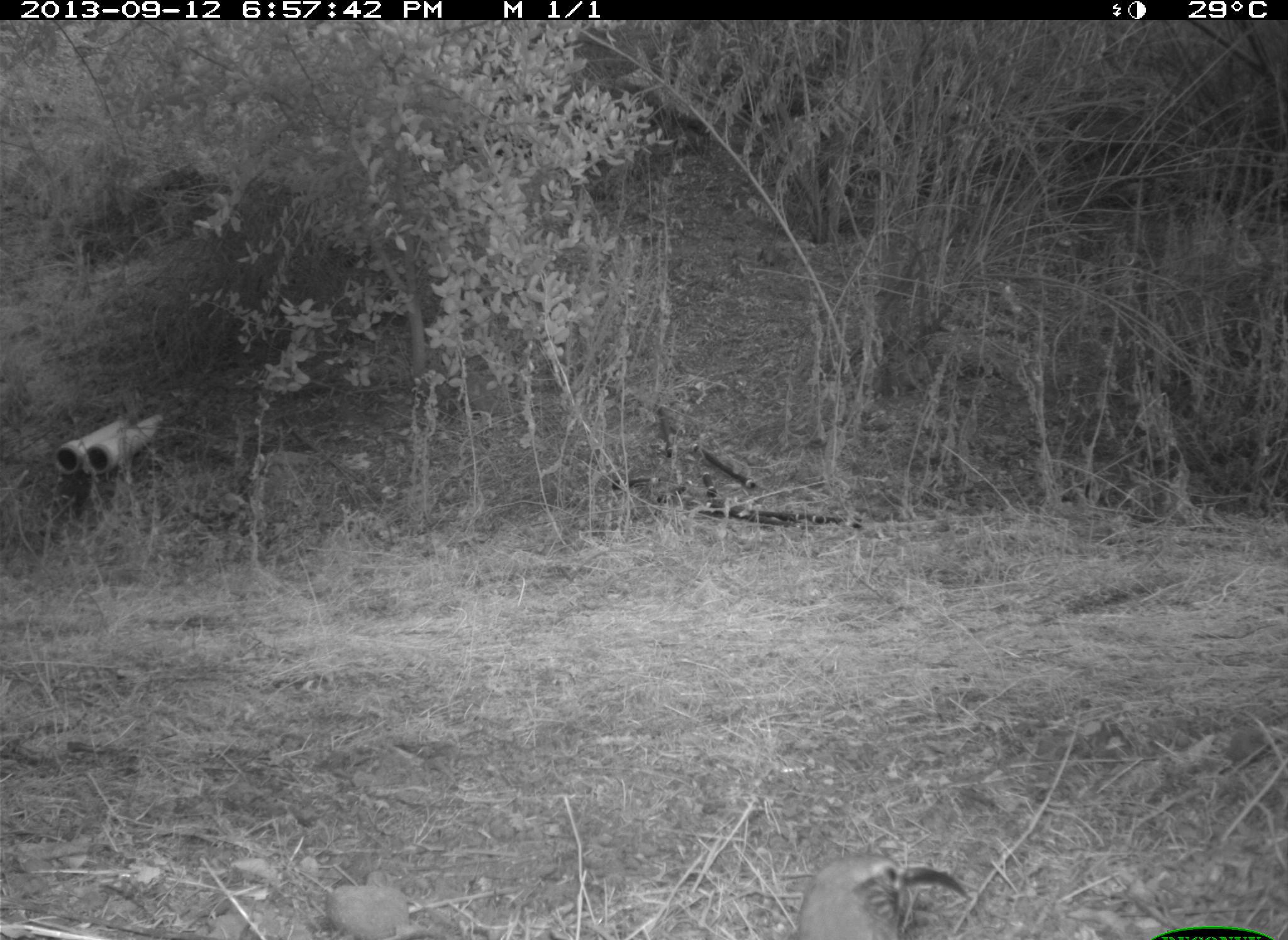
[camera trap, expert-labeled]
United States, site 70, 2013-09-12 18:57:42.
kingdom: Animalia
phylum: Chordata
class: Aves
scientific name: Aves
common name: bird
Bird (Aves).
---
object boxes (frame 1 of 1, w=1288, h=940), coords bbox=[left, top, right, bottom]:
bird: bbox=[797, 854, 968, 940]